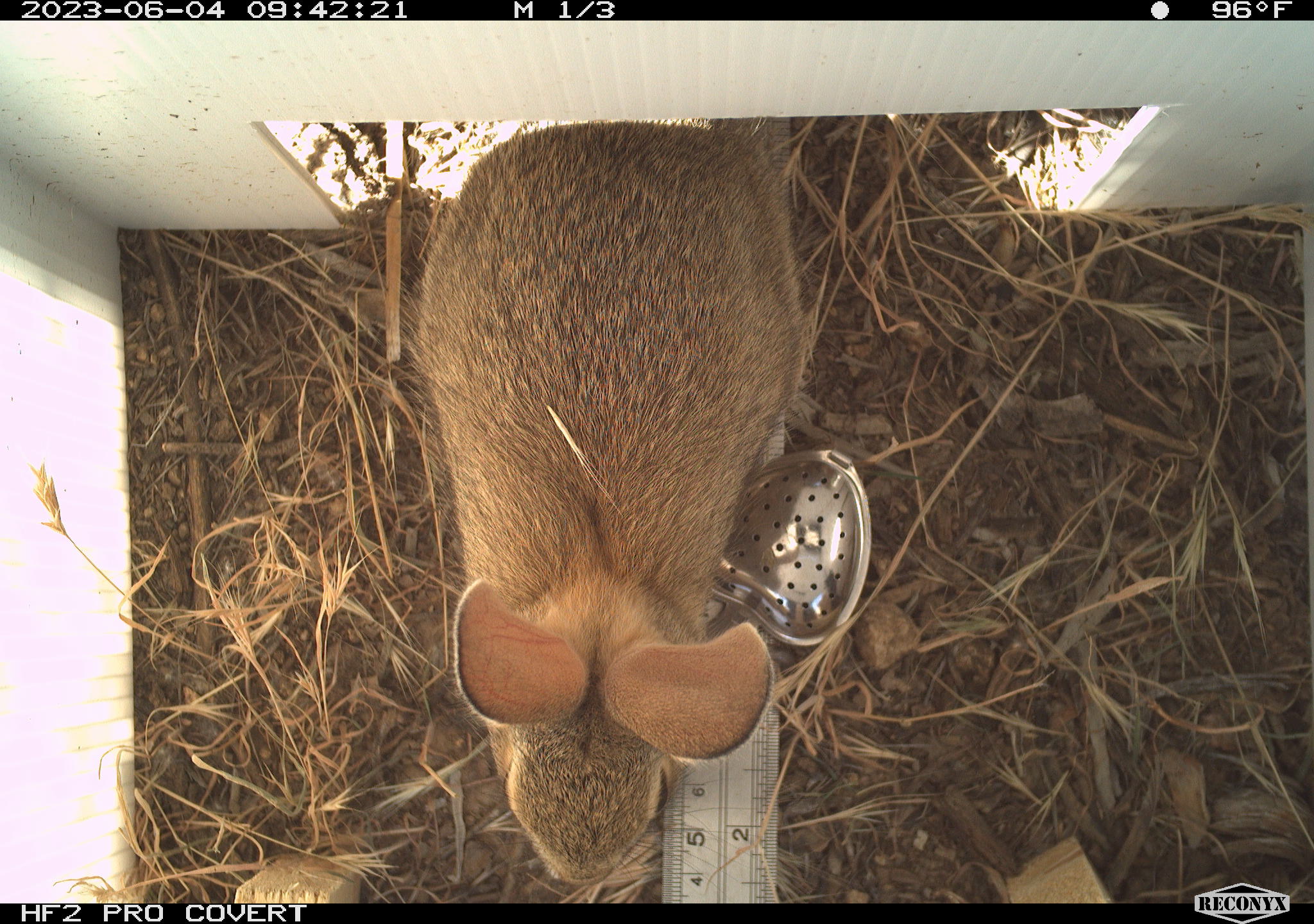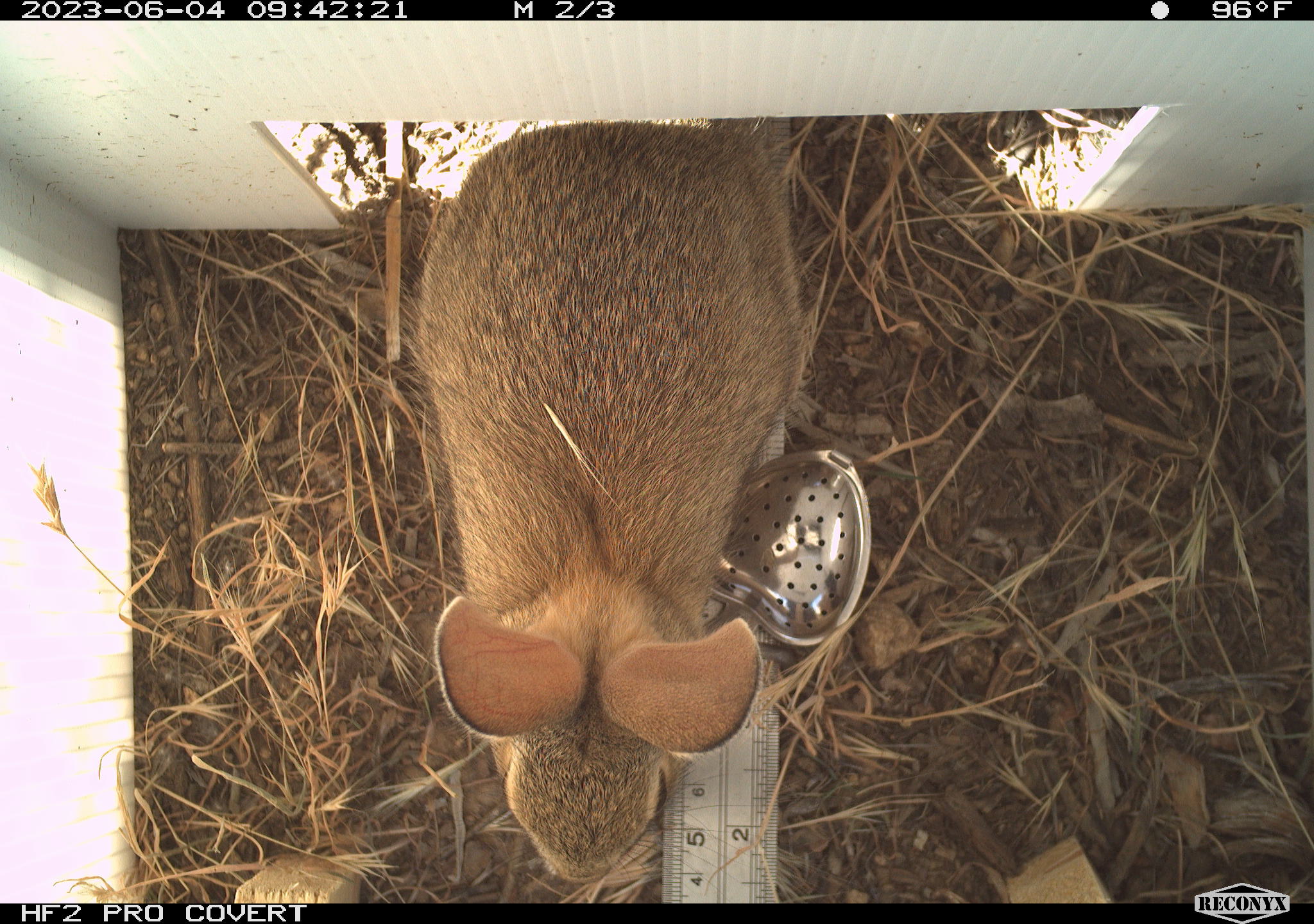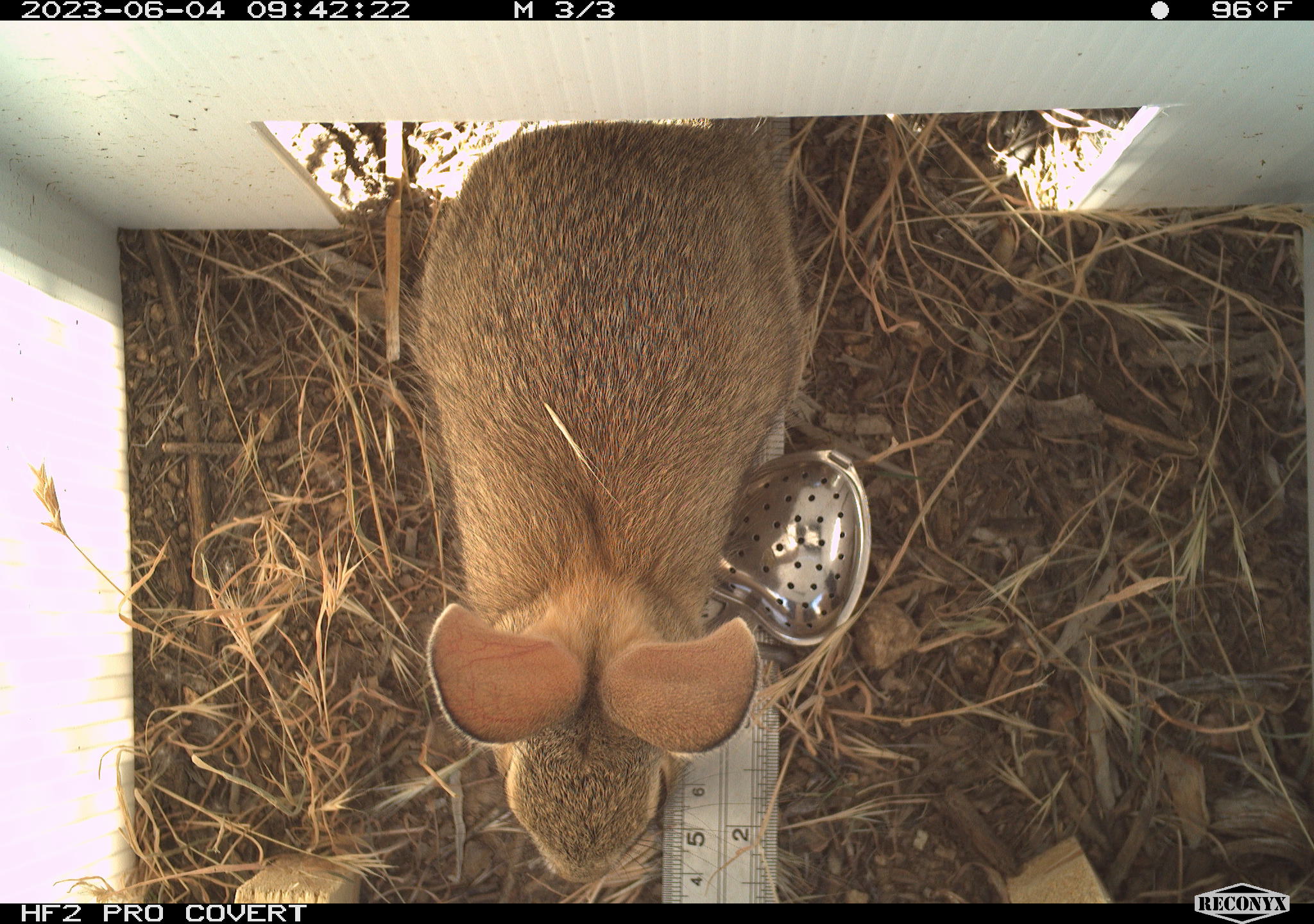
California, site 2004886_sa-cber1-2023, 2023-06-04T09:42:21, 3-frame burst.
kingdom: Animalia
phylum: Chordata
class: Mammalia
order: Lagomorpha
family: Leporidae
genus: Sylvilagus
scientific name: Sylvilagus audubonii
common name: desert cottontail